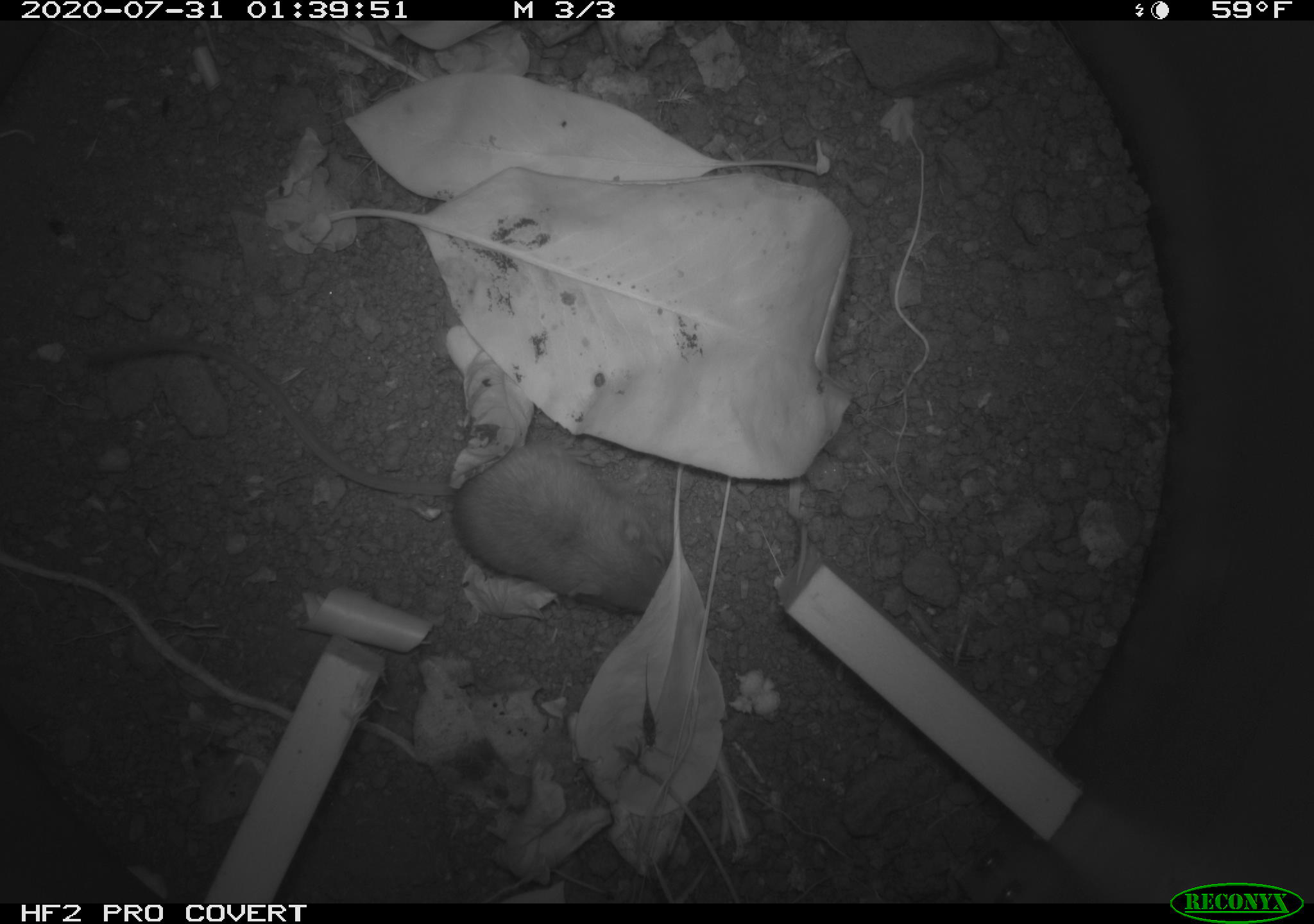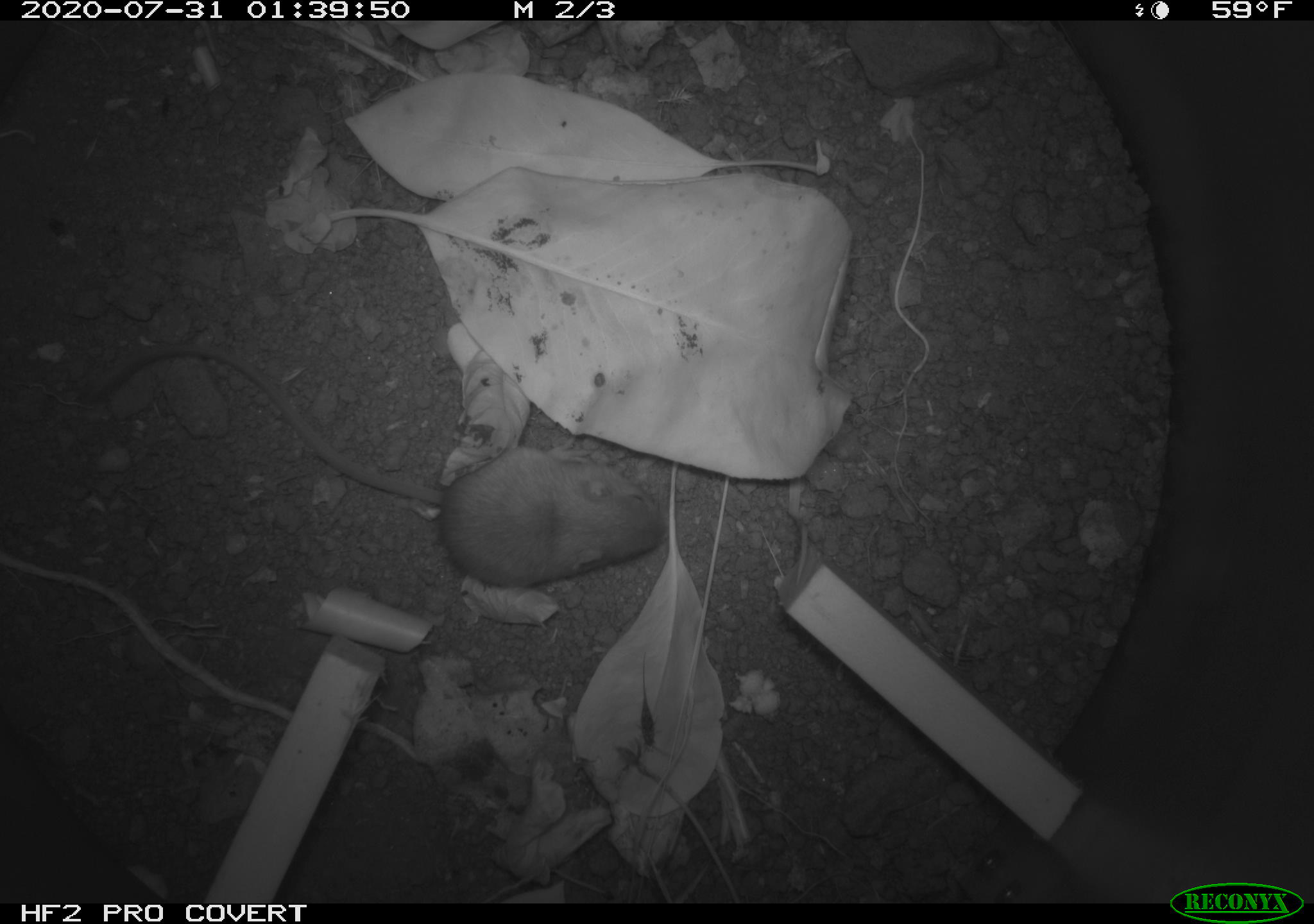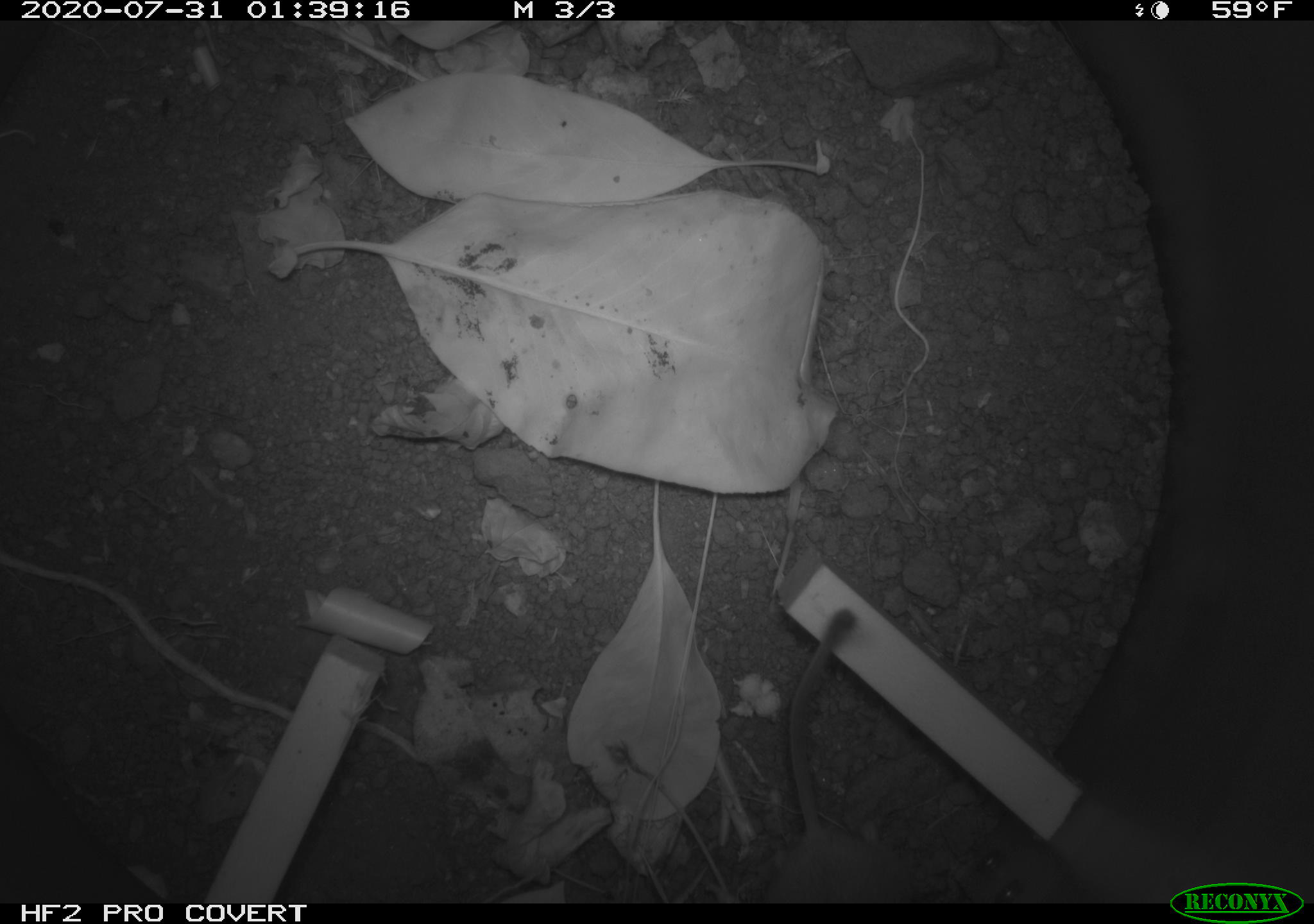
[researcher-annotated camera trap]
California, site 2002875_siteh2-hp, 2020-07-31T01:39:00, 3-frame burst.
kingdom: Animalia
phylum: Chordata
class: Mammalia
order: Rodentia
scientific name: Rodentia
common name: rodent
Rodent (Rodentia).